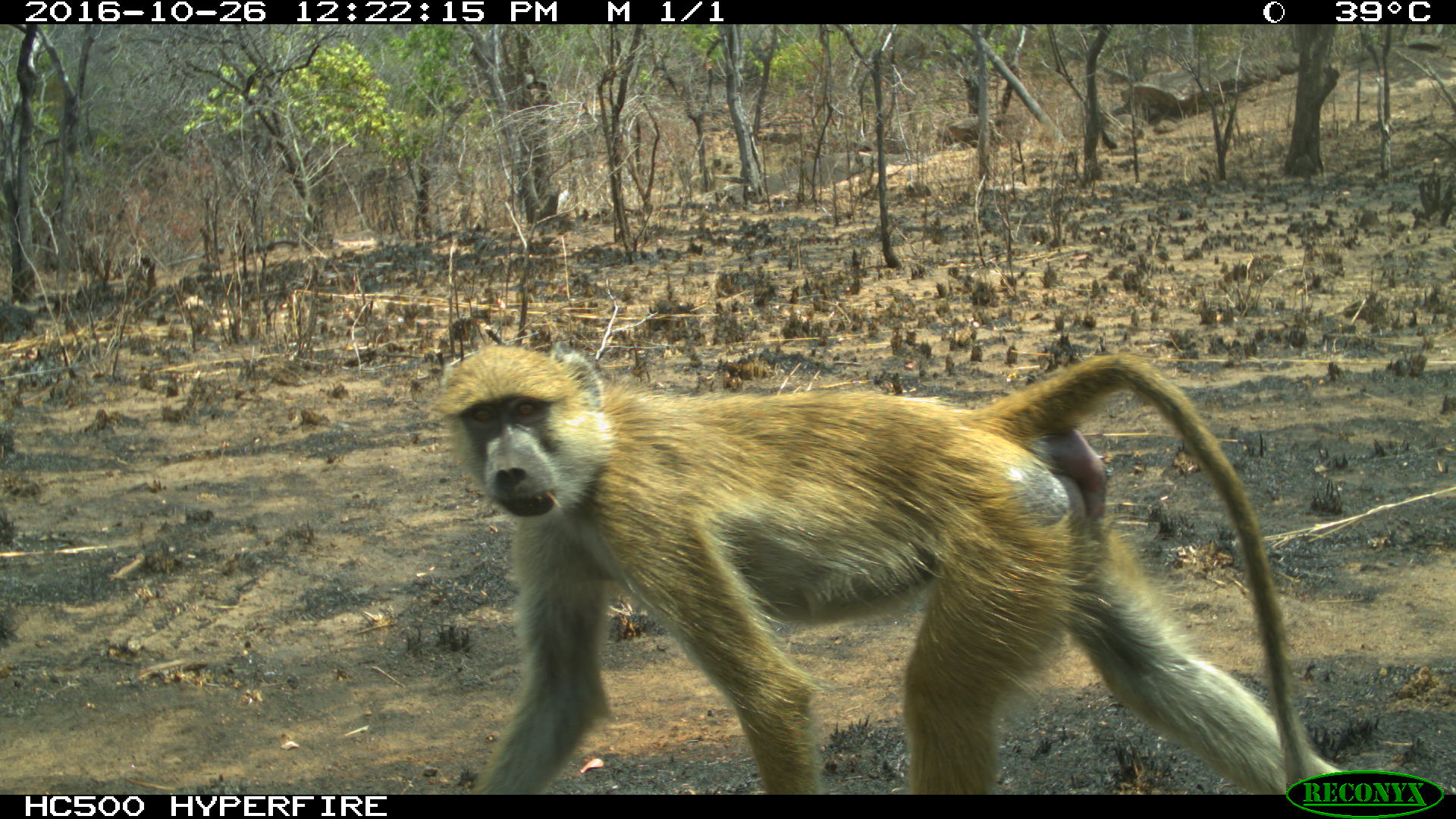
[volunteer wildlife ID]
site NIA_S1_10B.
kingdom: Animalia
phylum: Chordata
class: Mammalia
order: Primates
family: Cercopithecidae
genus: Papio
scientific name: Papio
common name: baboon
Baboon (Papio), count 1. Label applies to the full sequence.